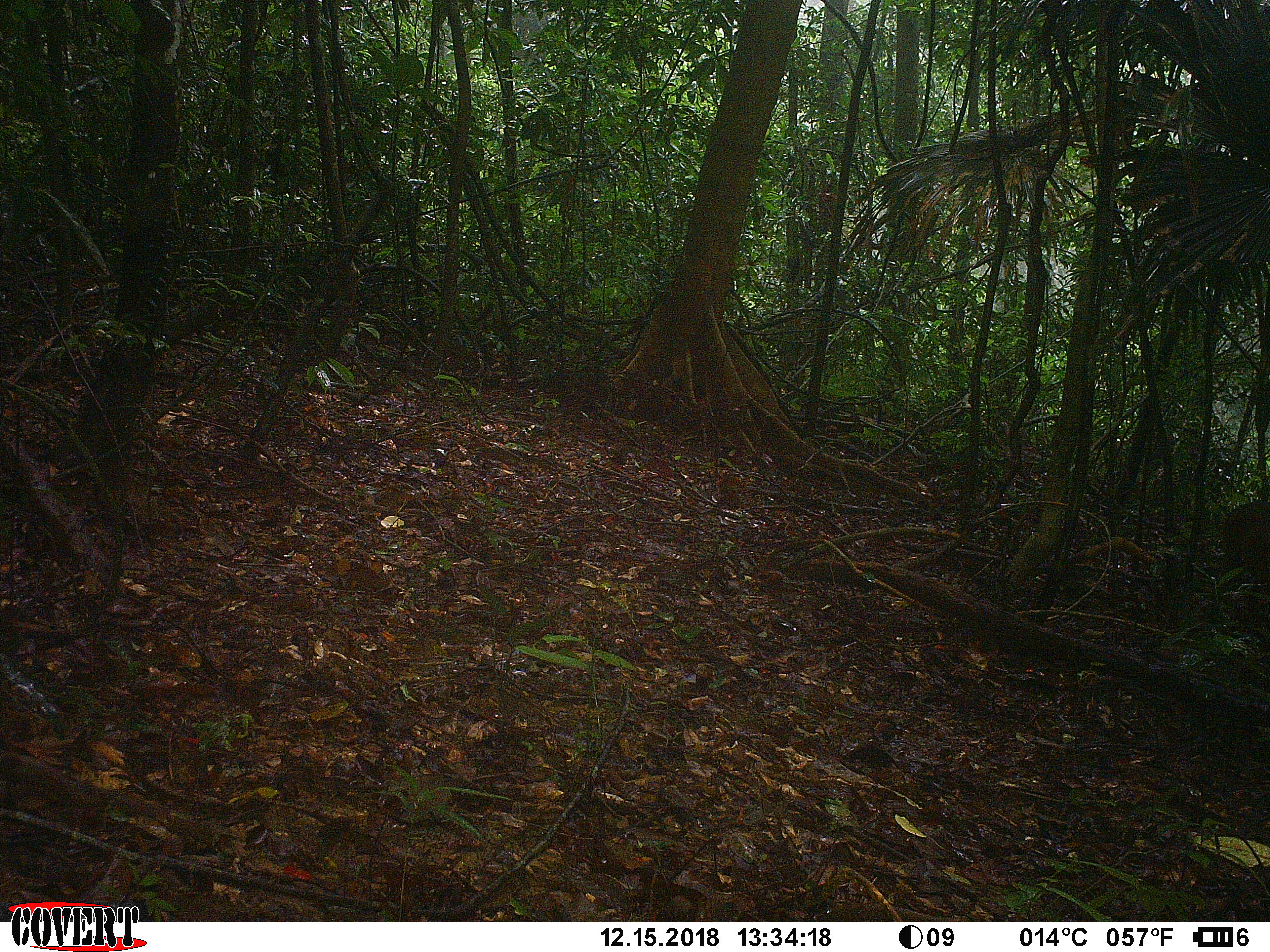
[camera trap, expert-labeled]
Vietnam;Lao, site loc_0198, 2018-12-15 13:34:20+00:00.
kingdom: Animalia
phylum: Chordata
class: Mammalia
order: Artiodactyla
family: Cervidae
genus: Muntiacus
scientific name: Muntiacus vuquangensis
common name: large-antlered muntjac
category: large antlered muntjac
Large antlered muntjac (large-antlered muntjac) (Muntiacus vuquangensis). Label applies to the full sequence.